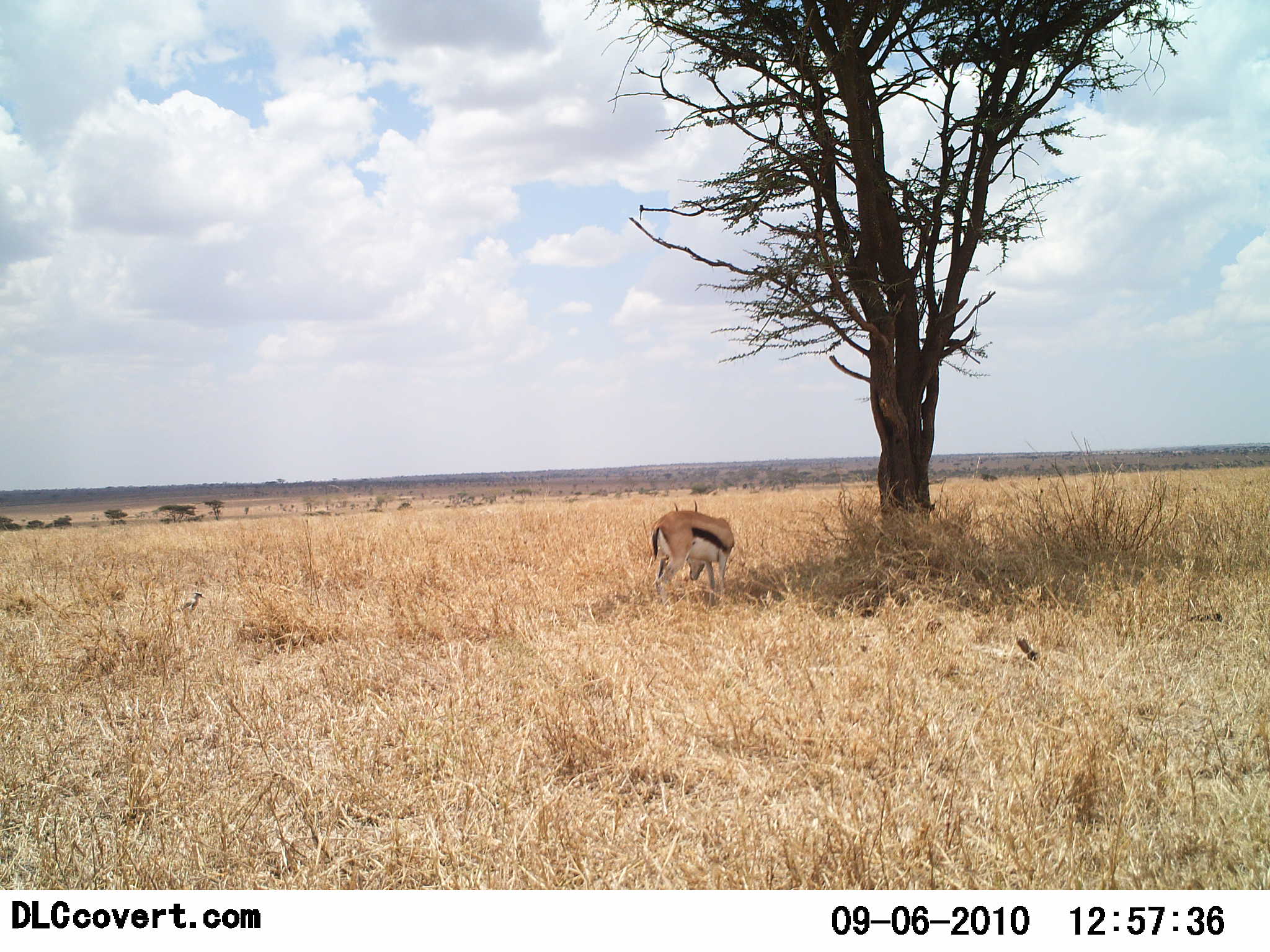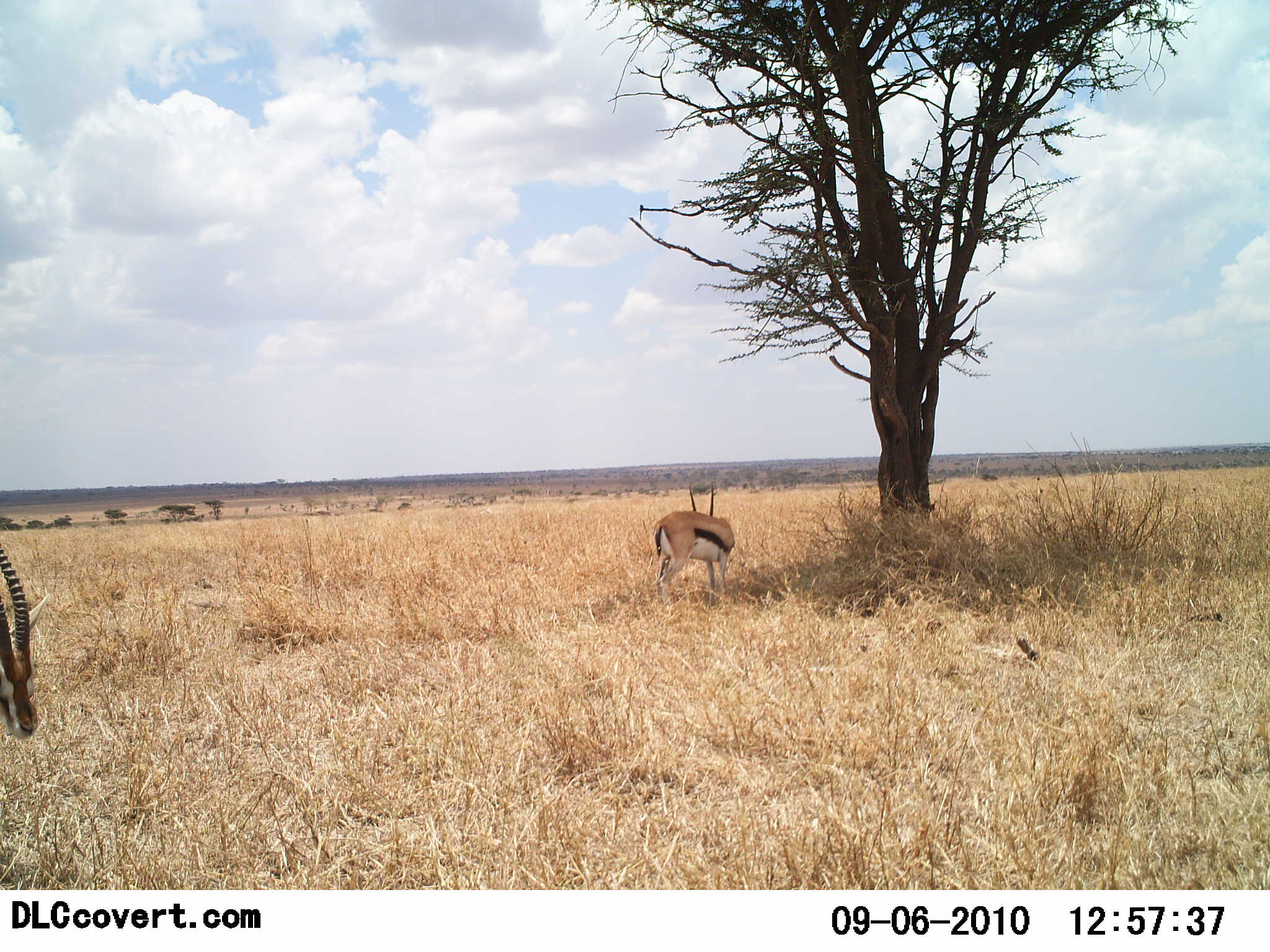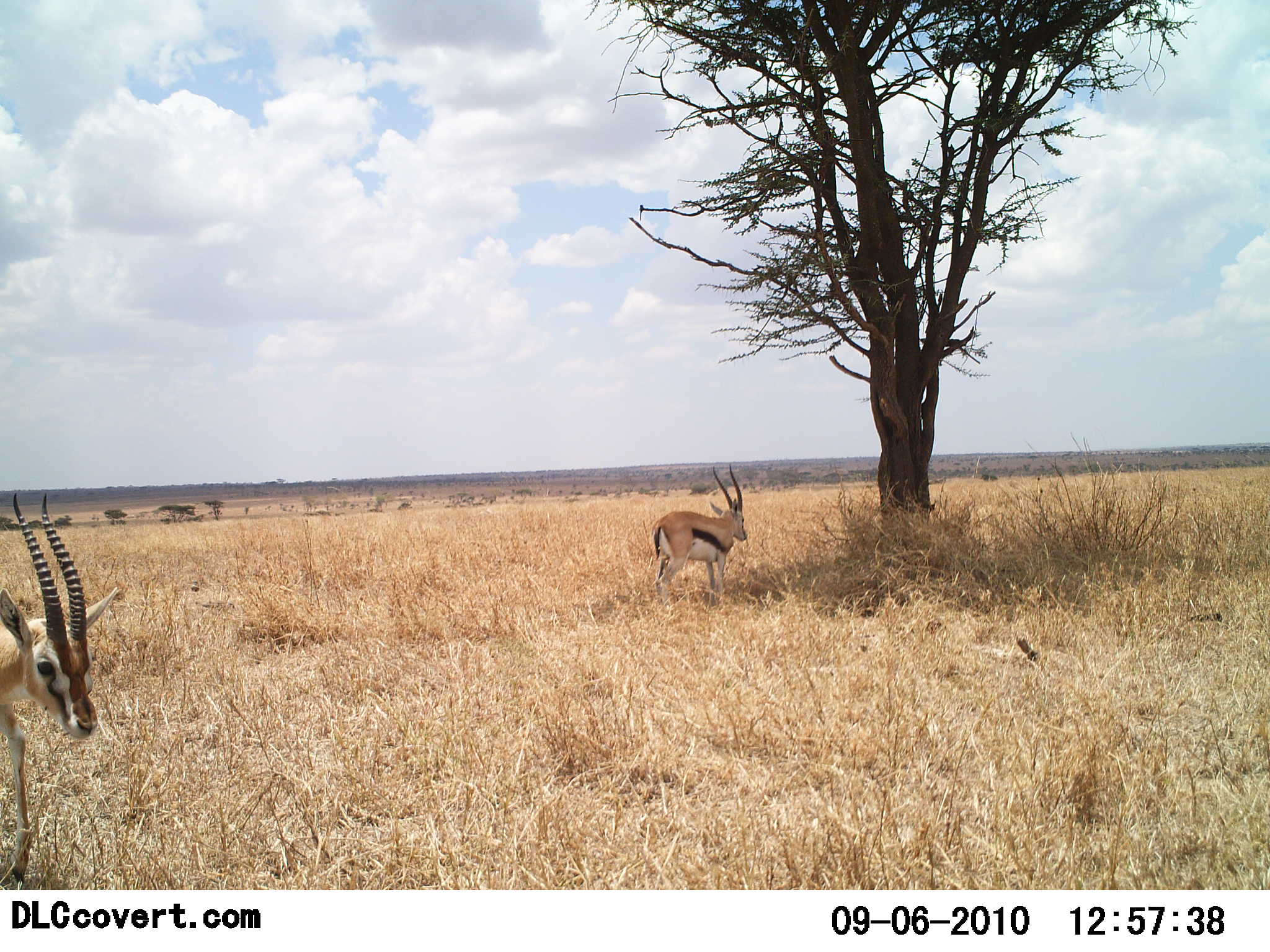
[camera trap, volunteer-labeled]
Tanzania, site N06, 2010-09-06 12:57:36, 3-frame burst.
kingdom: Animalia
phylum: Chordata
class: Mammalia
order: Artiodactyla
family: Bovidae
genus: Eudorcas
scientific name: Eudorcas thomsonii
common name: thomson's gazelle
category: gazellethomsons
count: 2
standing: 71%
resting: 0%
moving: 71%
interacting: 0%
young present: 0%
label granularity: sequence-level